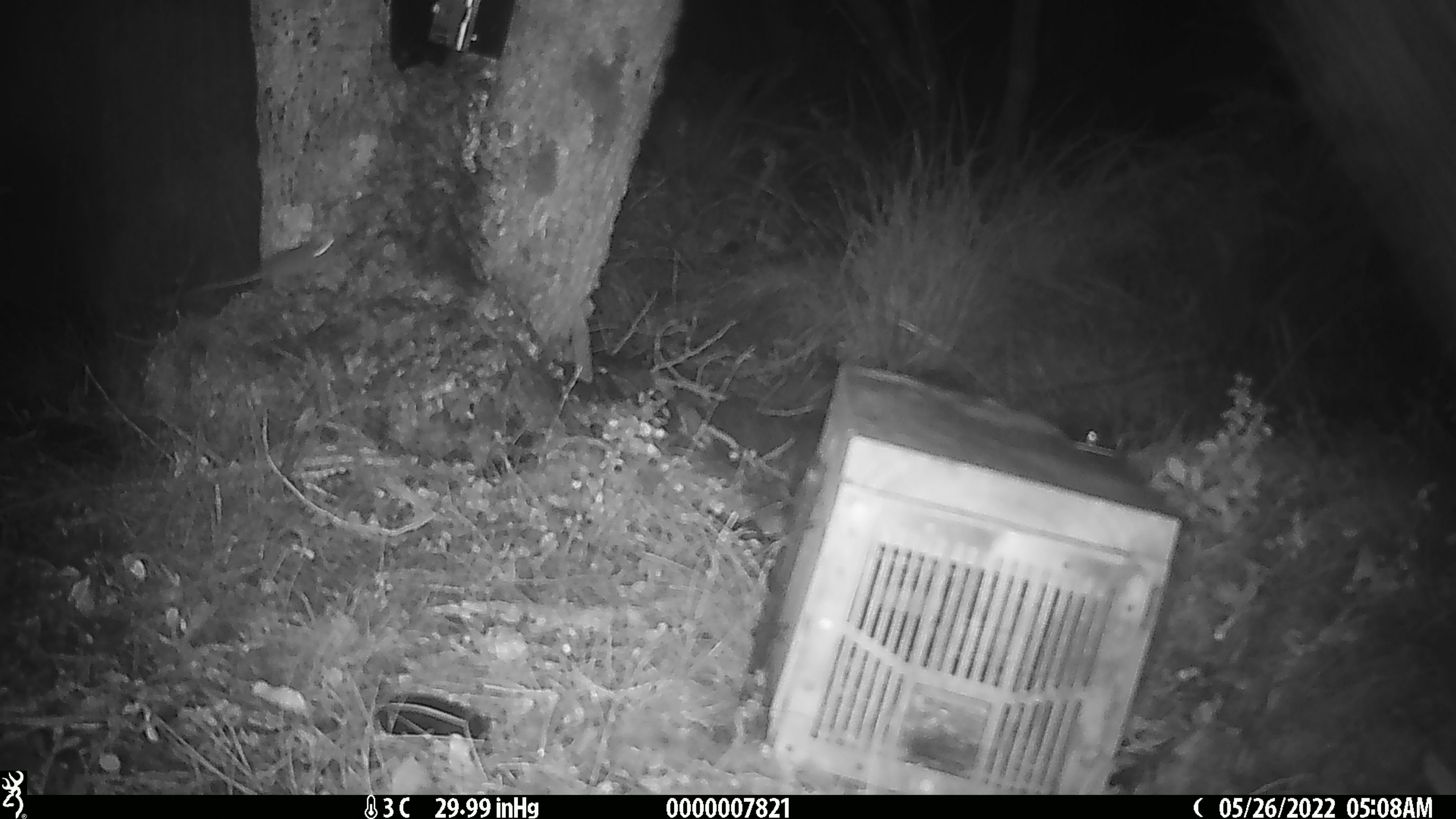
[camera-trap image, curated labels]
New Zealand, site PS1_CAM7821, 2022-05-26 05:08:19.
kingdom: Animalia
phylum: Chordata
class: Mammalia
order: Rodentia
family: Muridae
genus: Mus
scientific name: Mus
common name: mouse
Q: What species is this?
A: Mouse (Mus).